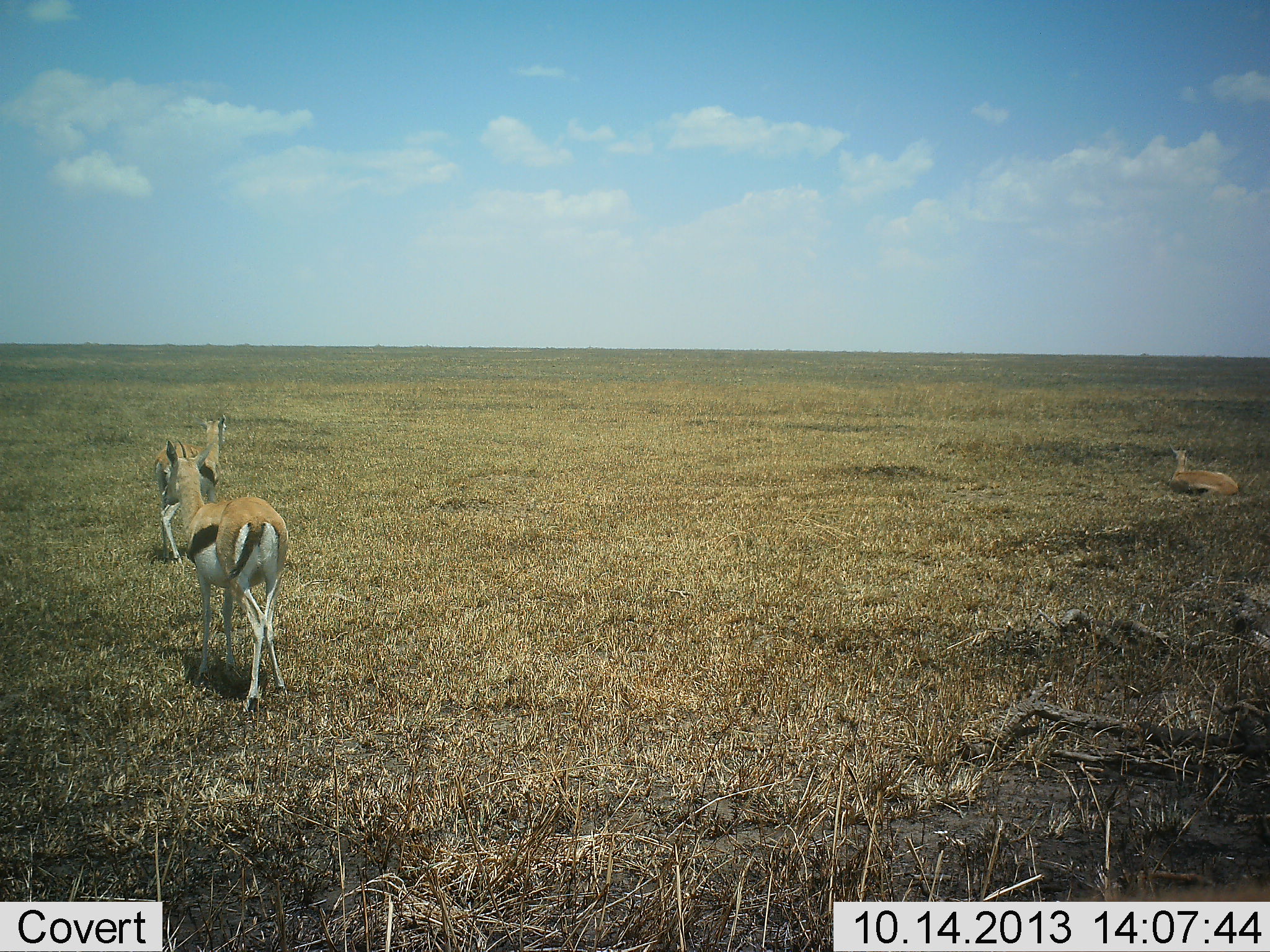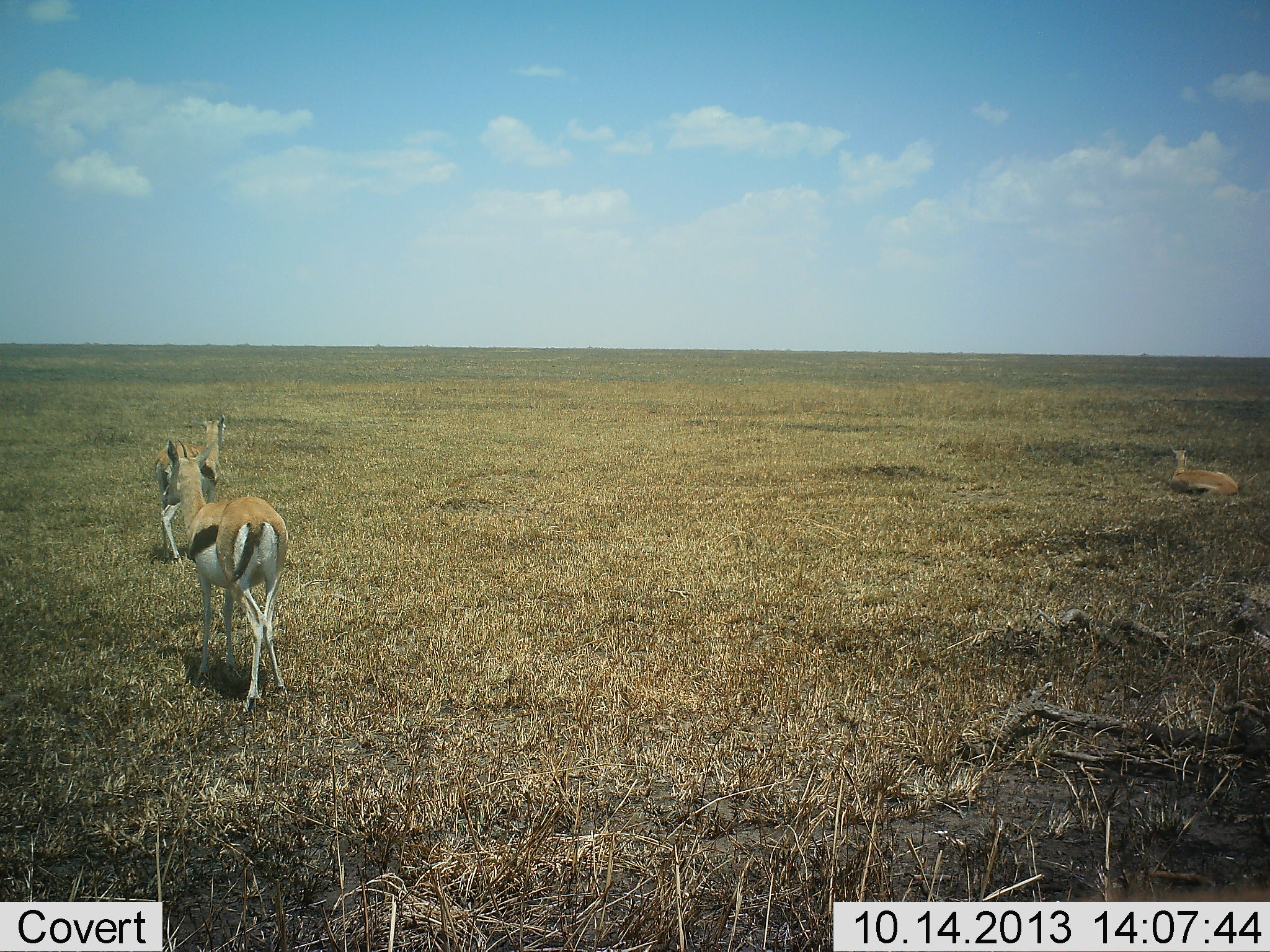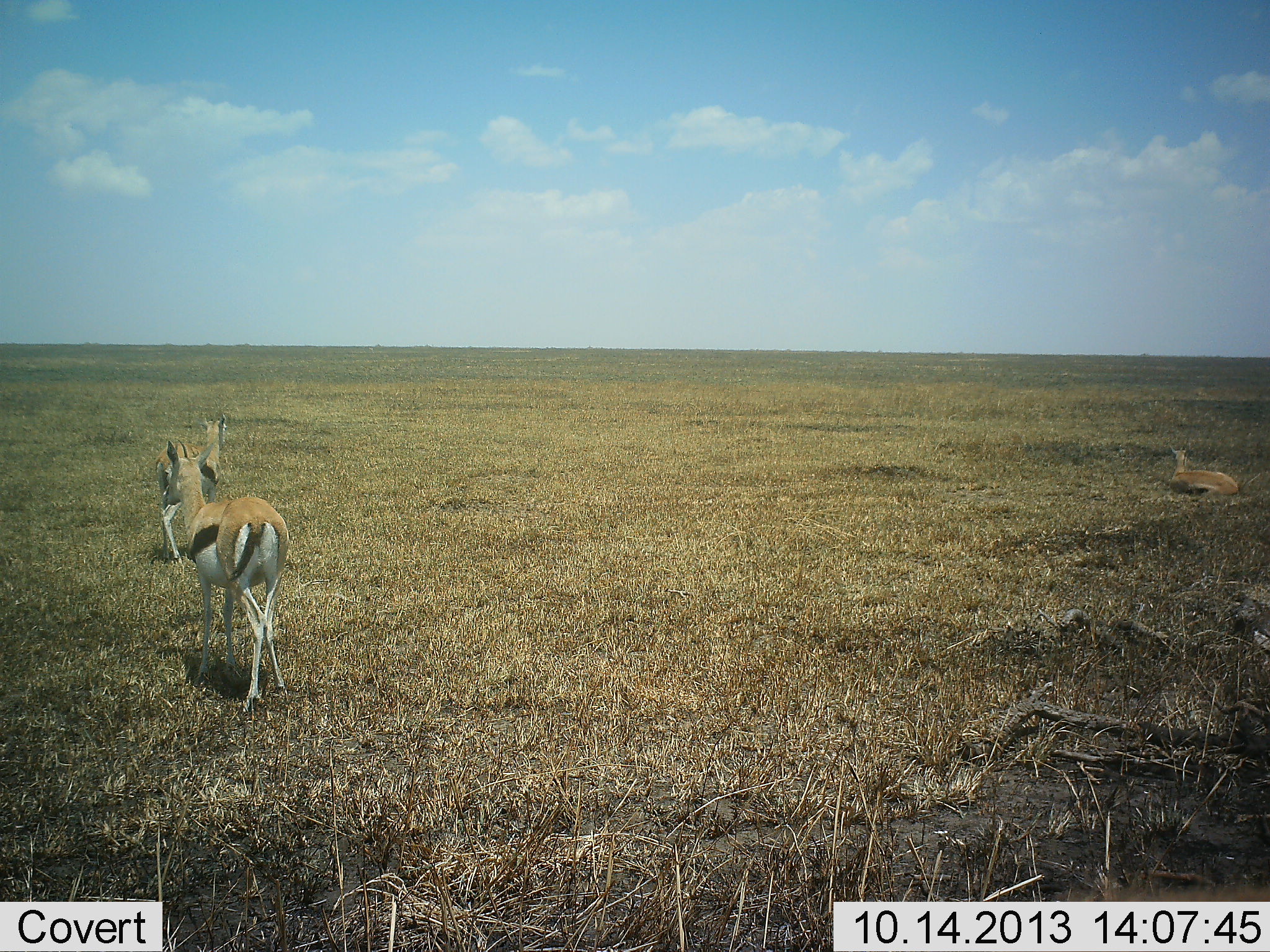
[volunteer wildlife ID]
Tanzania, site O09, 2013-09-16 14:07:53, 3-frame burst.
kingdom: Animalia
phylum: Chordata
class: Mammalia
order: Artiodactyla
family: Bovidae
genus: Eudorcas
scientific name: Eudorcas thomsonii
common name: thomson's gazelle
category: gazellethomsons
Gazellethomsons (thomson's gazelle) (Eudorcas thomsonii), count 3. Behavior (volunteer vote fractions): standing 90%, resting 90%, moving 10%, interacting 0%. Young present (vote fraction): 10%. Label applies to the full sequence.